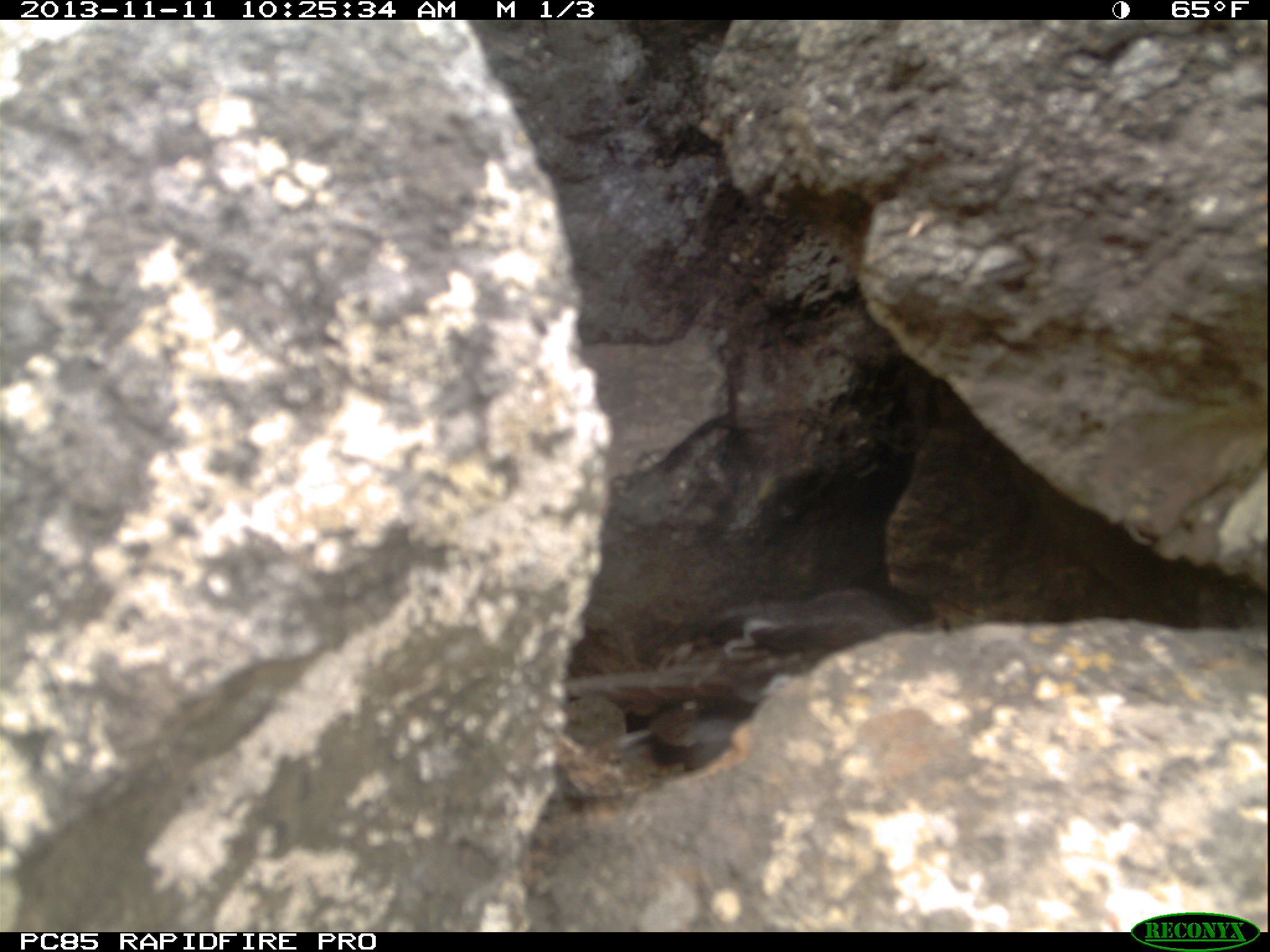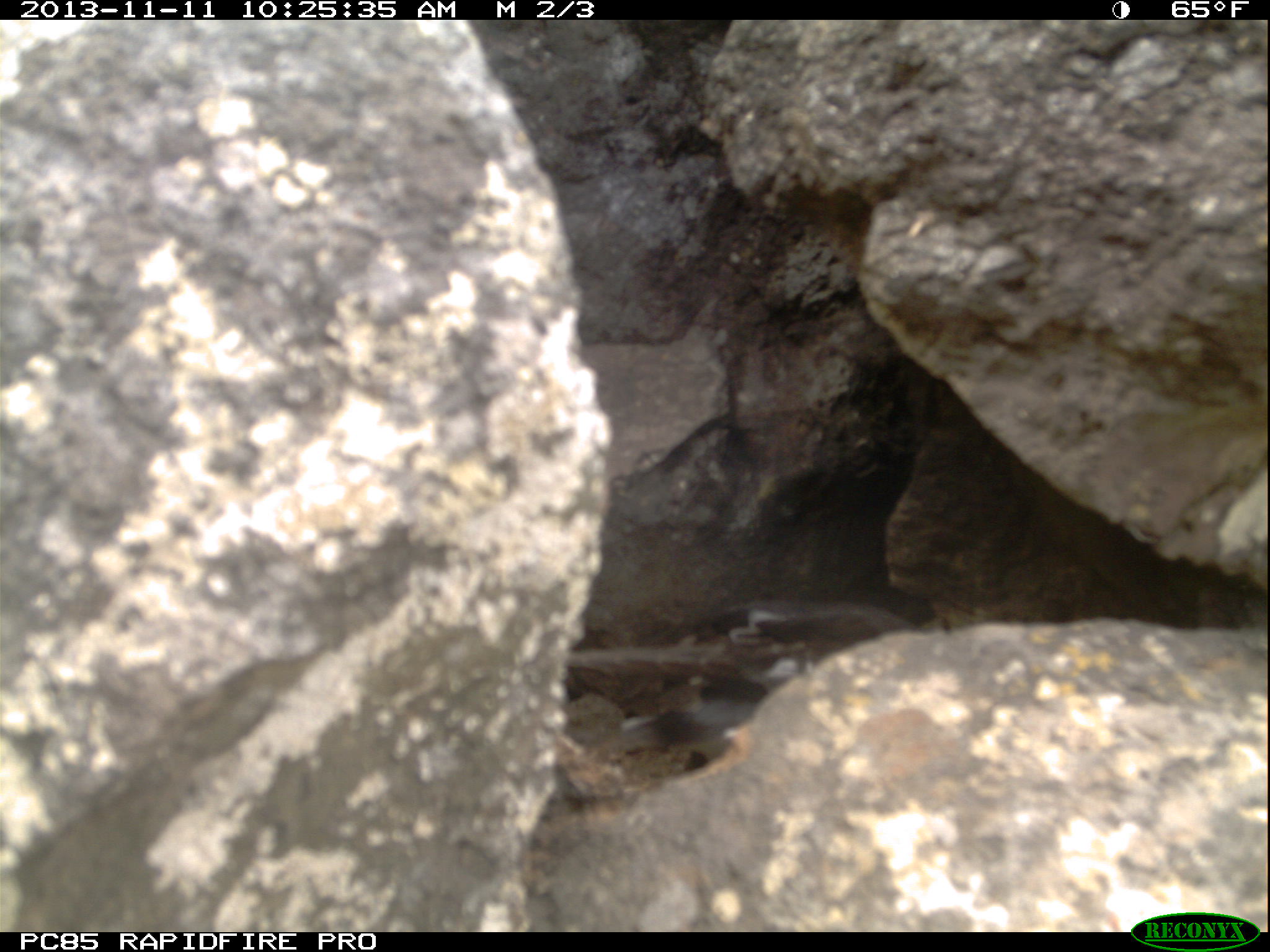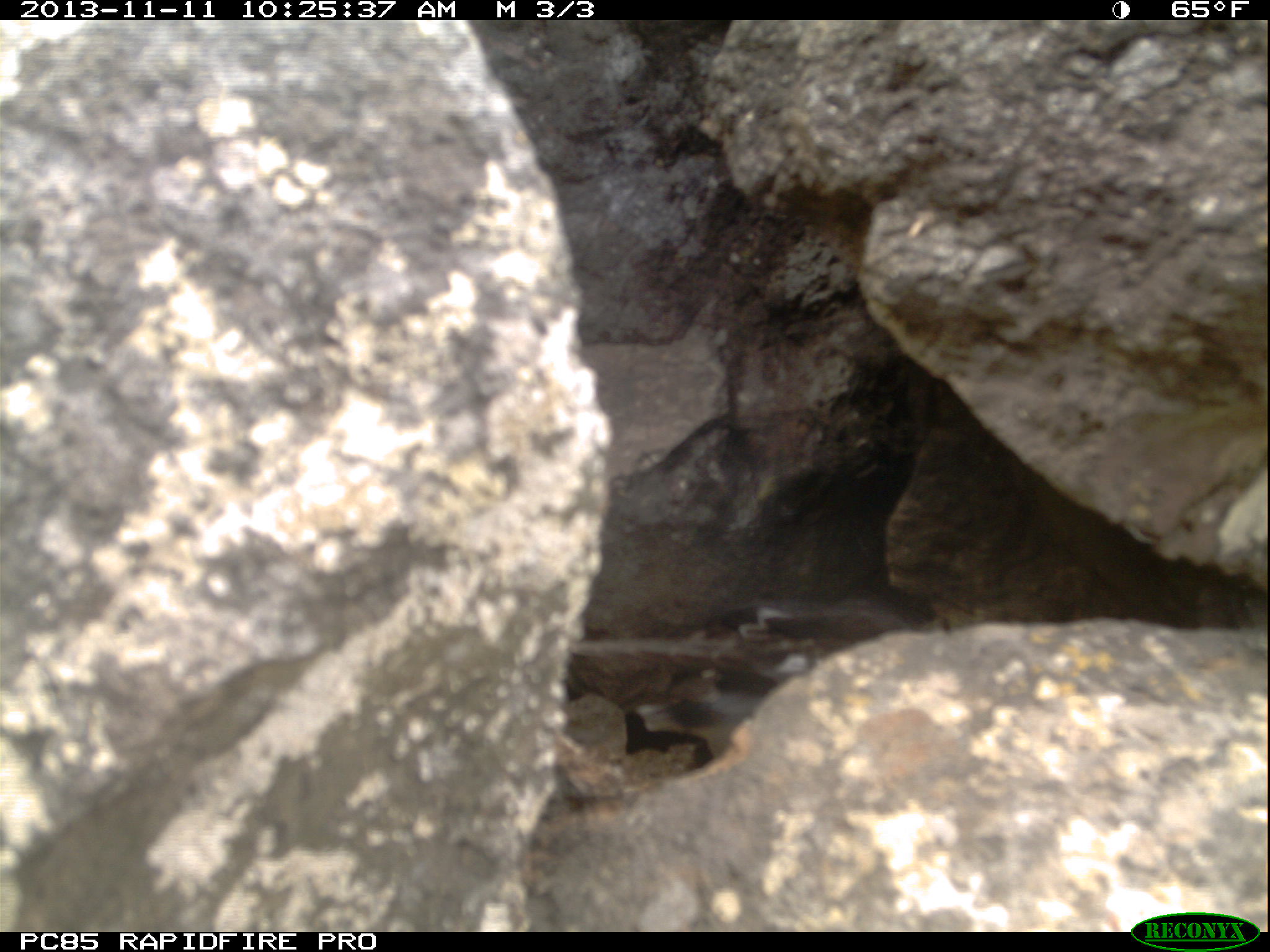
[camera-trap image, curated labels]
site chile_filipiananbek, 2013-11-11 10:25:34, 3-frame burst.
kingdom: Animalia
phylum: Chordata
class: Aves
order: Procellariiformes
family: Procellariidae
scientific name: Procellariidae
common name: petrel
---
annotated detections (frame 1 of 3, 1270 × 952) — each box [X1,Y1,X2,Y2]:
petrel: [537,573,935,757]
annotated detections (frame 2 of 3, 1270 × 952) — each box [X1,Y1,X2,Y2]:
petrel: [564,592,931,775]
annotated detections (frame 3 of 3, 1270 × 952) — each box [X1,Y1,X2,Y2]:
petrel: [564,589,918,775]